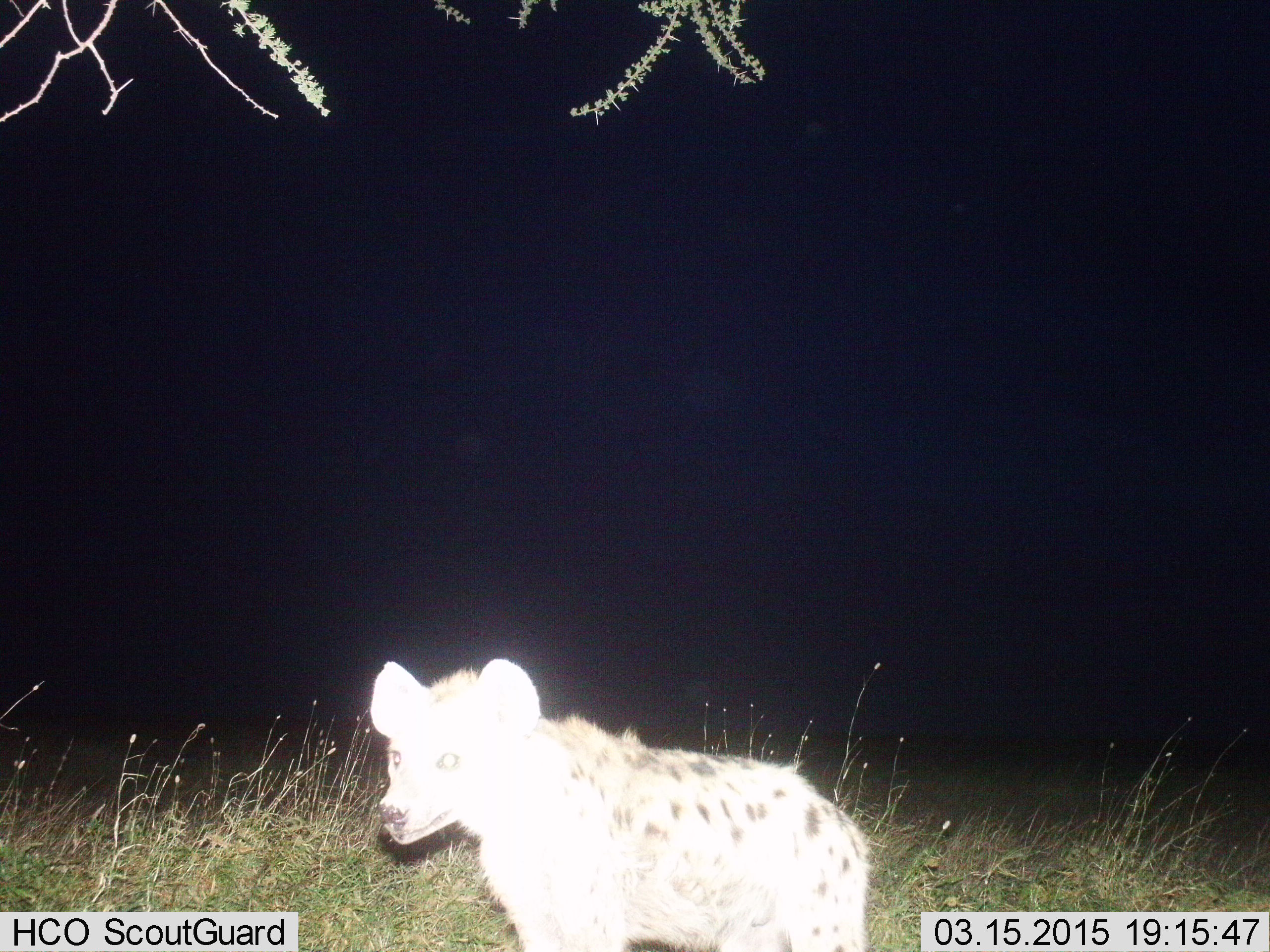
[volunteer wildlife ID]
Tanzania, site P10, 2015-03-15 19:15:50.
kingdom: Animalia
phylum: Chordata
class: Mammalia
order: Carnivora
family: Hyaenidae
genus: Crocuta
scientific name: Crocuta crocuta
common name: spotted hyena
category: hyenaspotted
Hyenaspotted (spotted hyena) (Crocuta crocuta), count 1. Behavior (volunteer vote fractions): standing 60%, resting 0%, moving 40%, interacting 0%. Young present (vote fraction): 0%. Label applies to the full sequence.